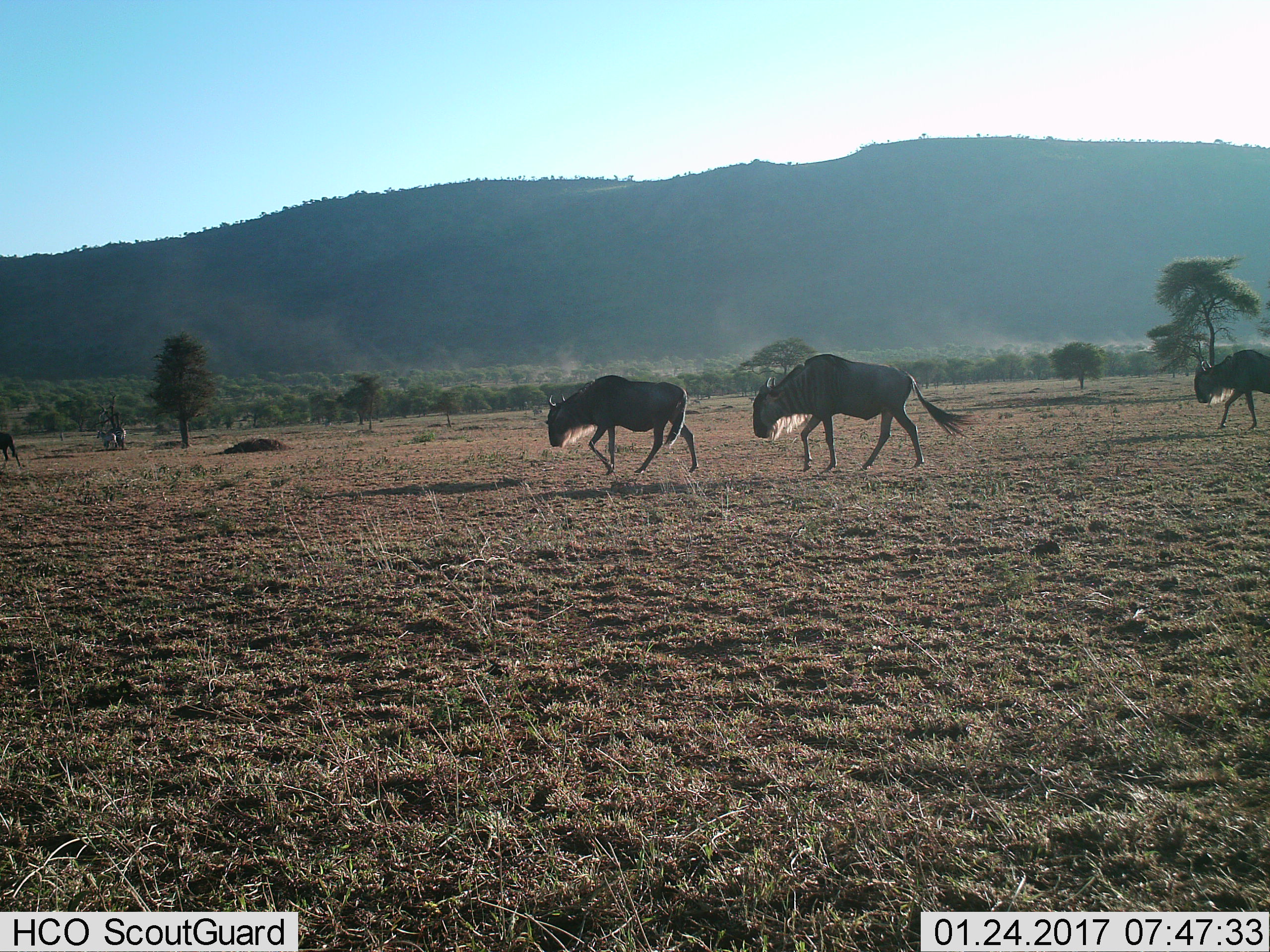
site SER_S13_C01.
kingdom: Animalia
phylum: Chordata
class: Mammalia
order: Artiodactyla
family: Bovidae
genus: Connochaetes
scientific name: Connochaetes taurinus taurinus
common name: blue wildebeest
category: wildebeestblue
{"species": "wildebeestblue (blue wildebeest) (Connochaetes taurinus taurinus)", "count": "4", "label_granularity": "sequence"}